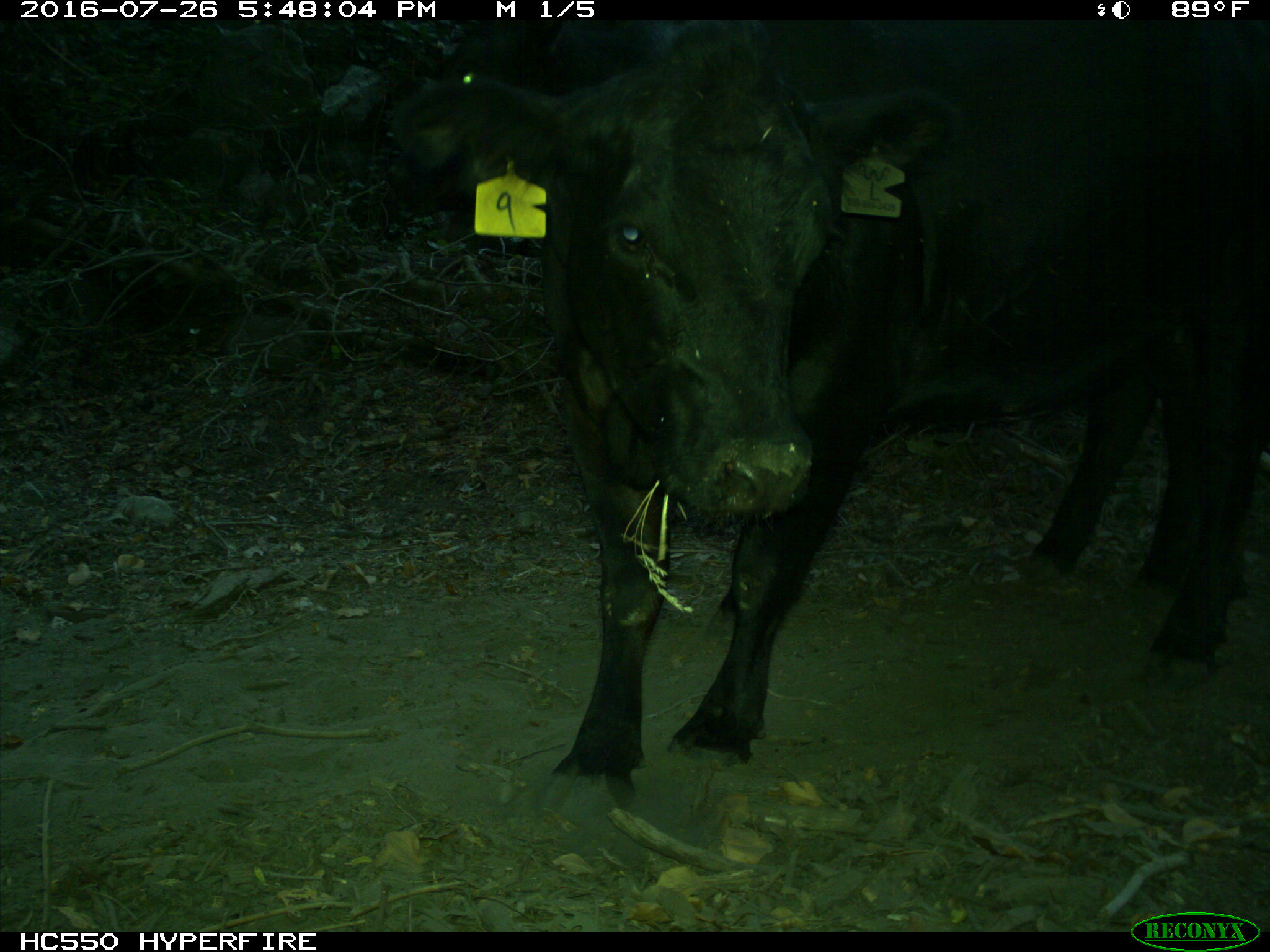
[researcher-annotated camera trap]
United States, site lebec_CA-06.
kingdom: Animalia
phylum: Chordata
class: Mammalia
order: Artiodactyla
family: Bovidae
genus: Bos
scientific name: Bos taurus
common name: domestic cow